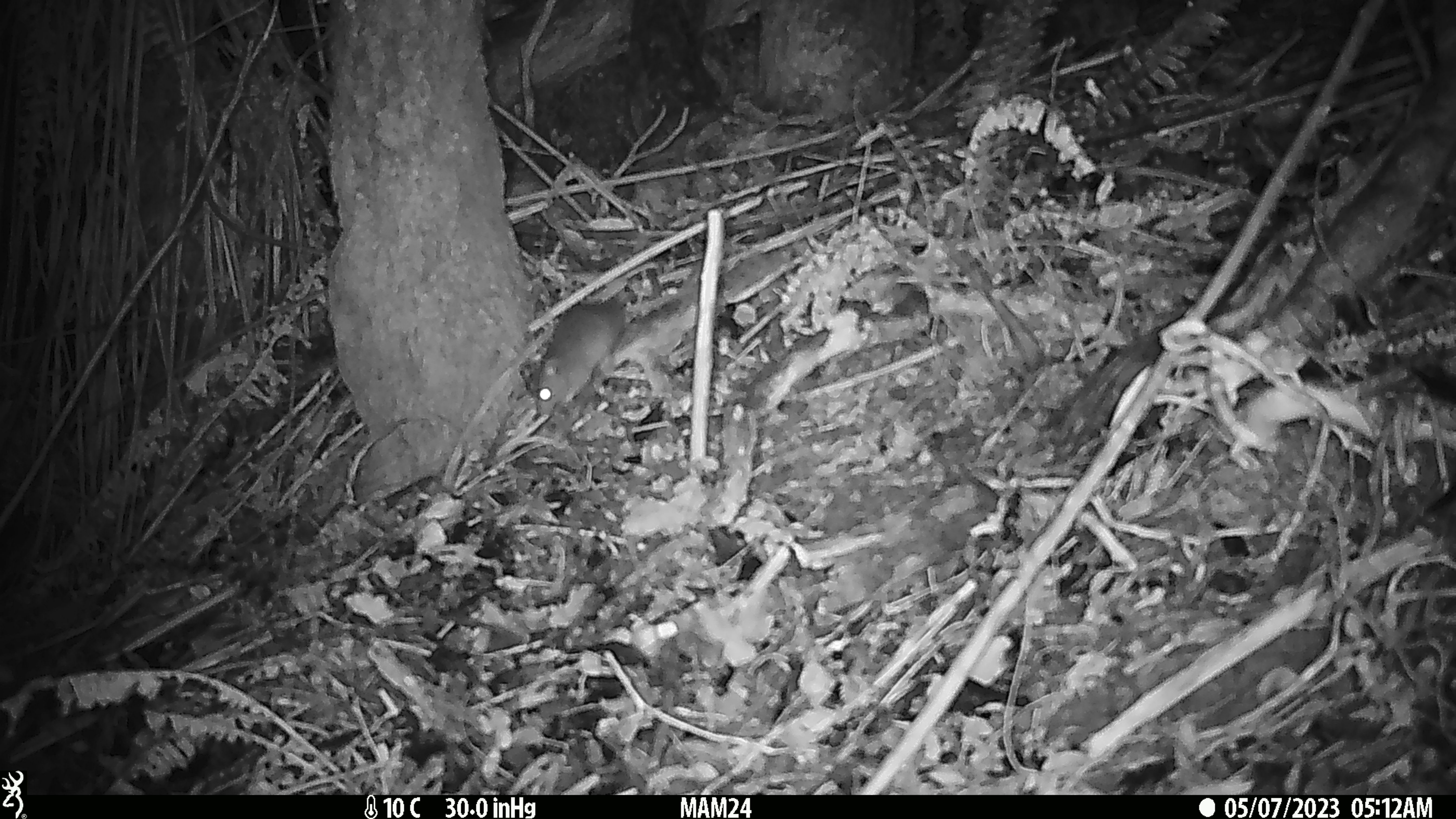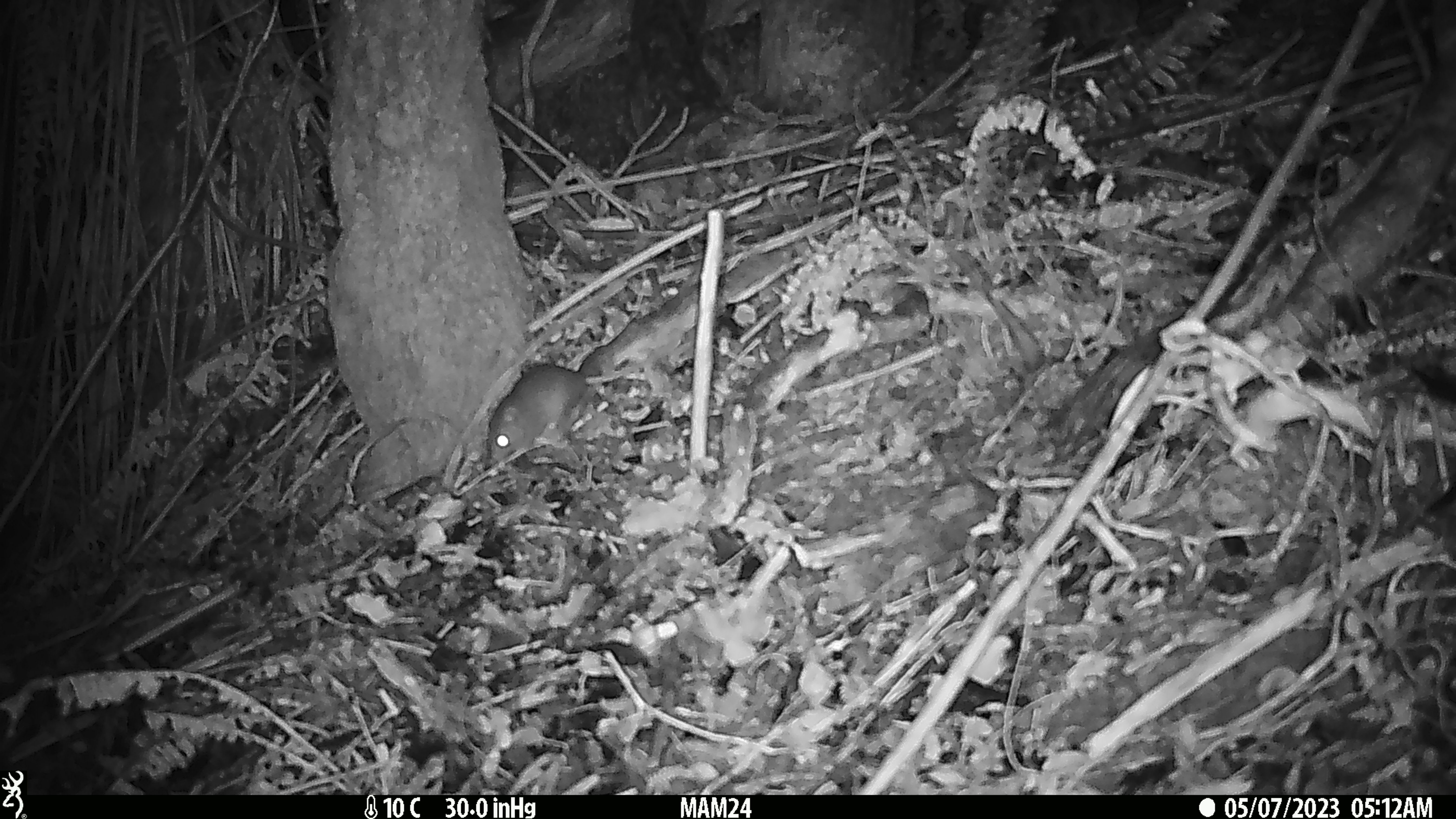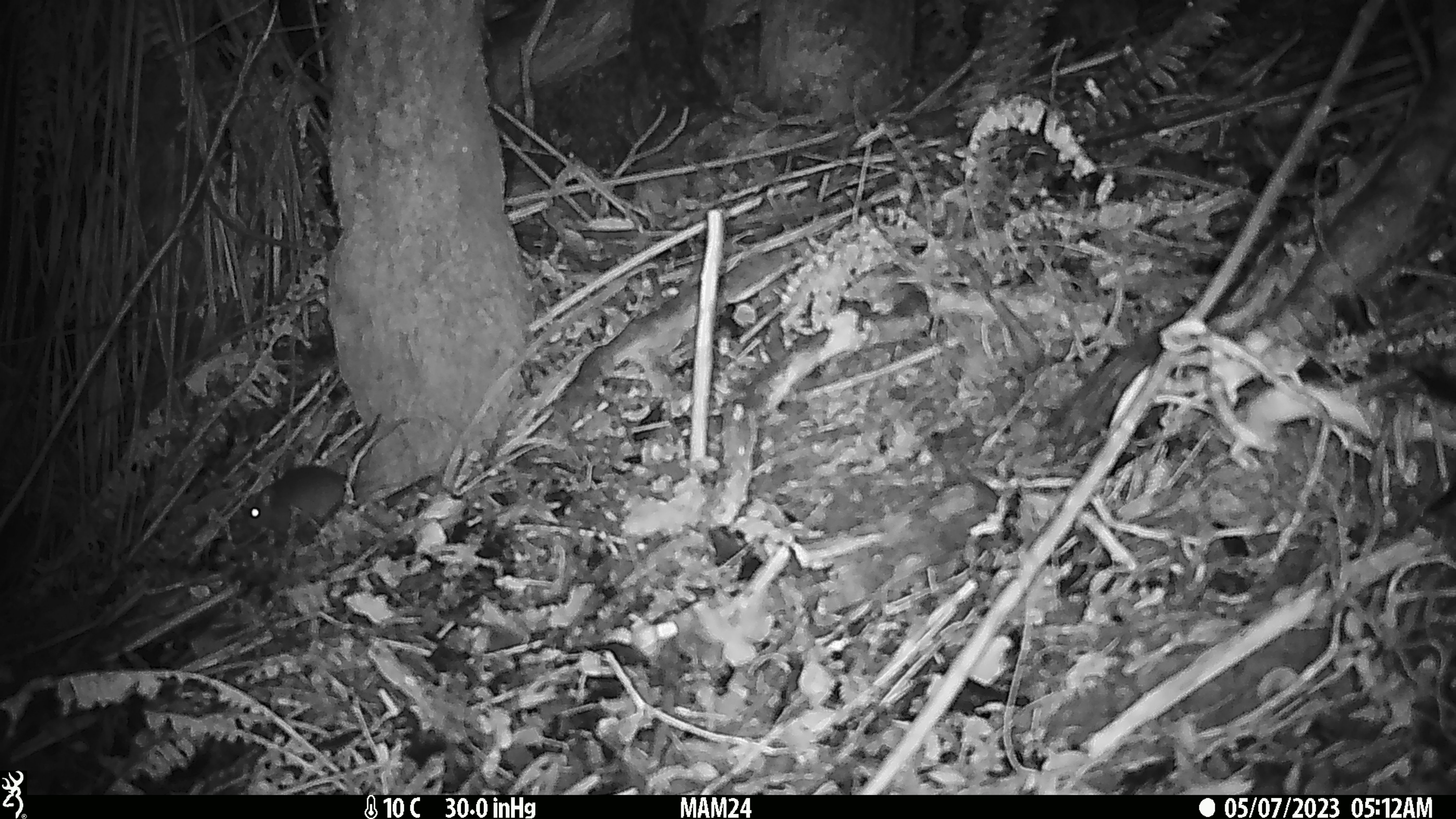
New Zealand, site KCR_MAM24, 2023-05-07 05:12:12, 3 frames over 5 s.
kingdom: Animalia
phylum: Chordata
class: Mammalia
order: Rodentia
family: Muridae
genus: Rattus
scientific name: Rattus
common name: rat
Rat (Rattus).